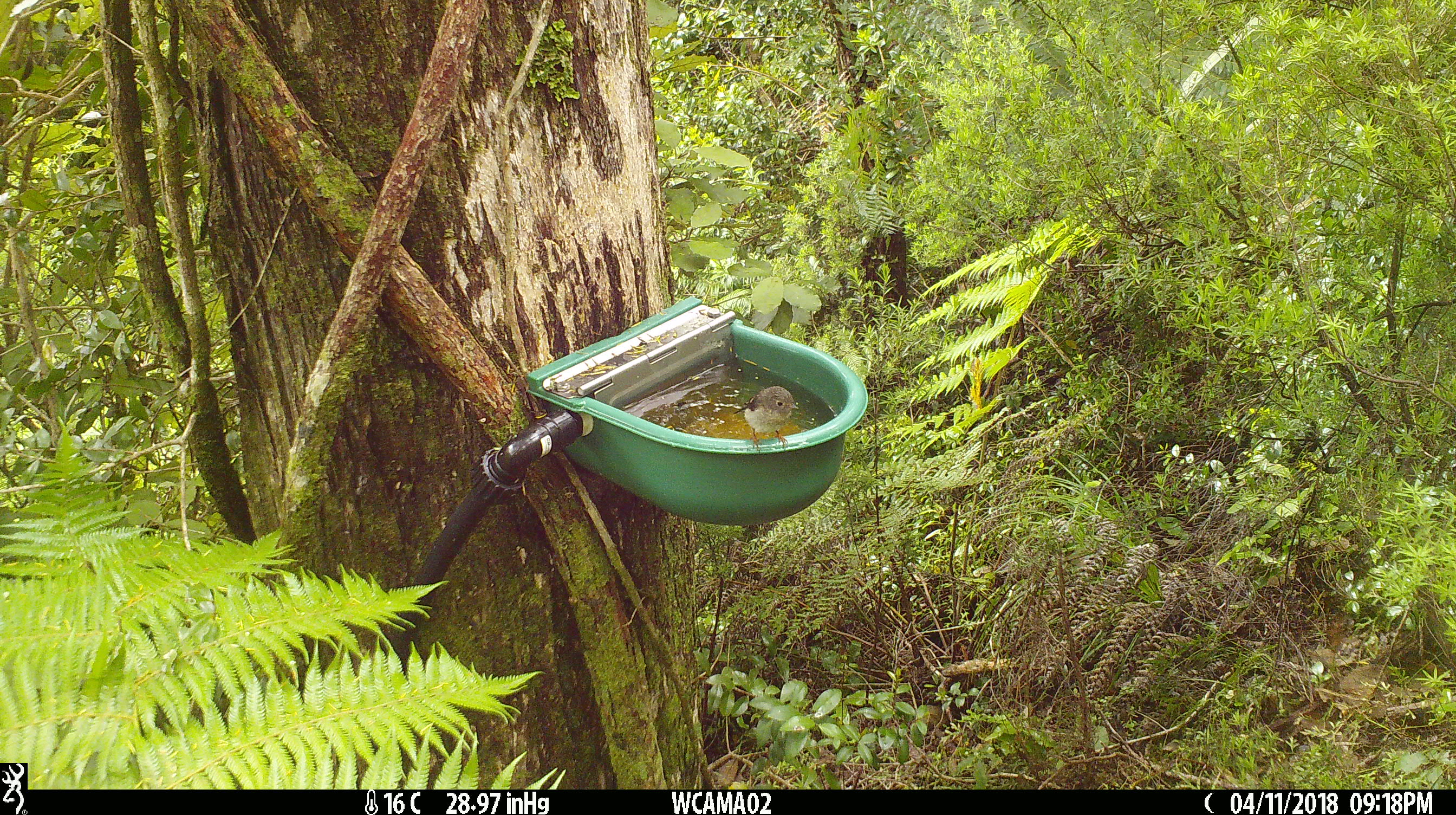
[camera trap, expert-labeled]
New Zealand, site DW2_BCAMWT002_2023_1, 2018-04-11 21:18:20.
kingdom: Animalia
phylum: Chordata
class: Aves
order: Passeriformes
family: Petroicidae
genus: Petroica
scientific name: Petroica macrocephala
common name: tomtit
Tomtit (Petroica macrocephala).